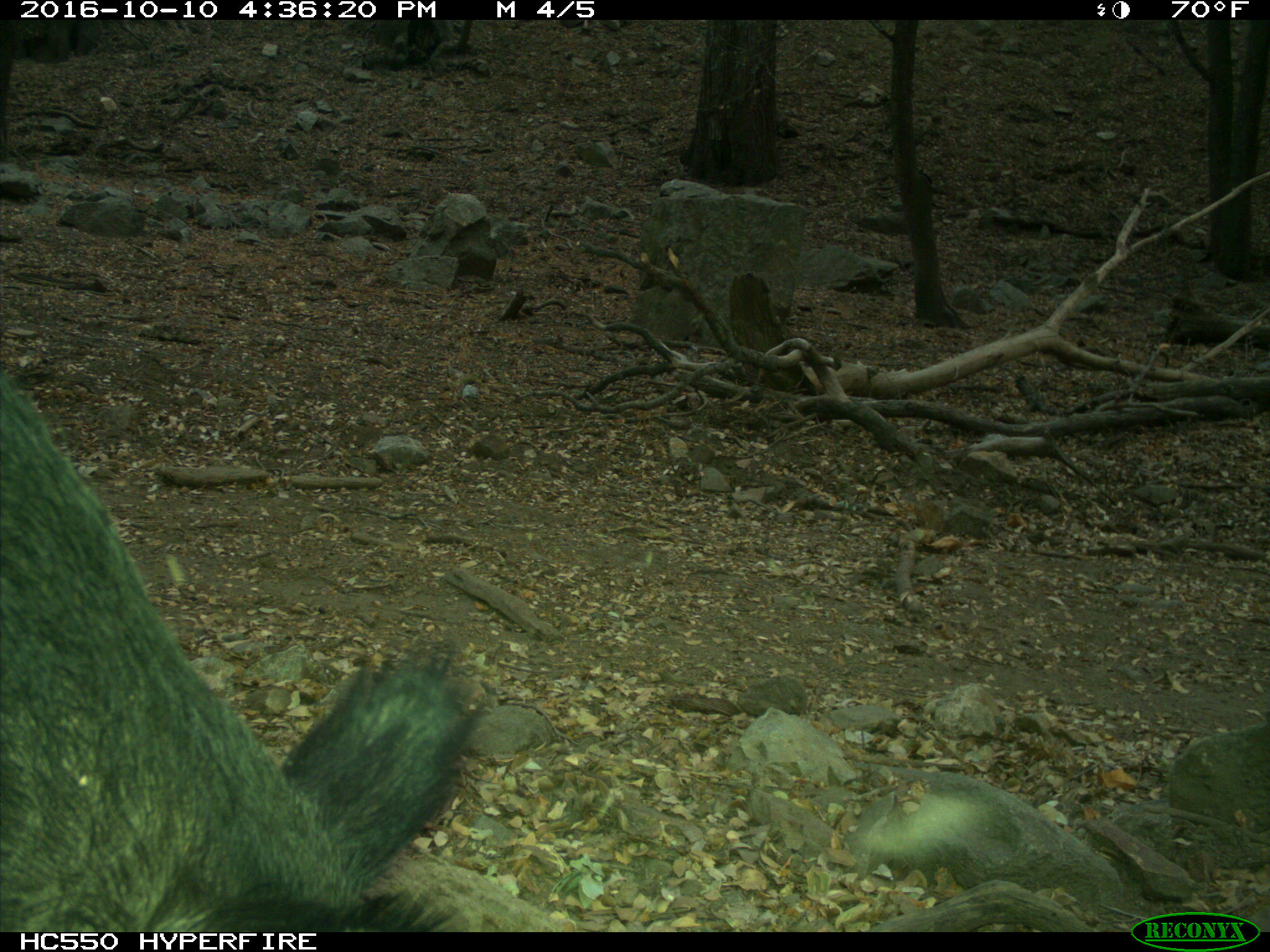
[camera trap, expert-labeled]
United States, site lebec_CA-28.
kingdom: Animalia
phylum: Chordata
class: Mammalia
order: Artiodactyla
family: Suidae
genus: Sus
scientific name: Sus scrofa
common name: wild boar